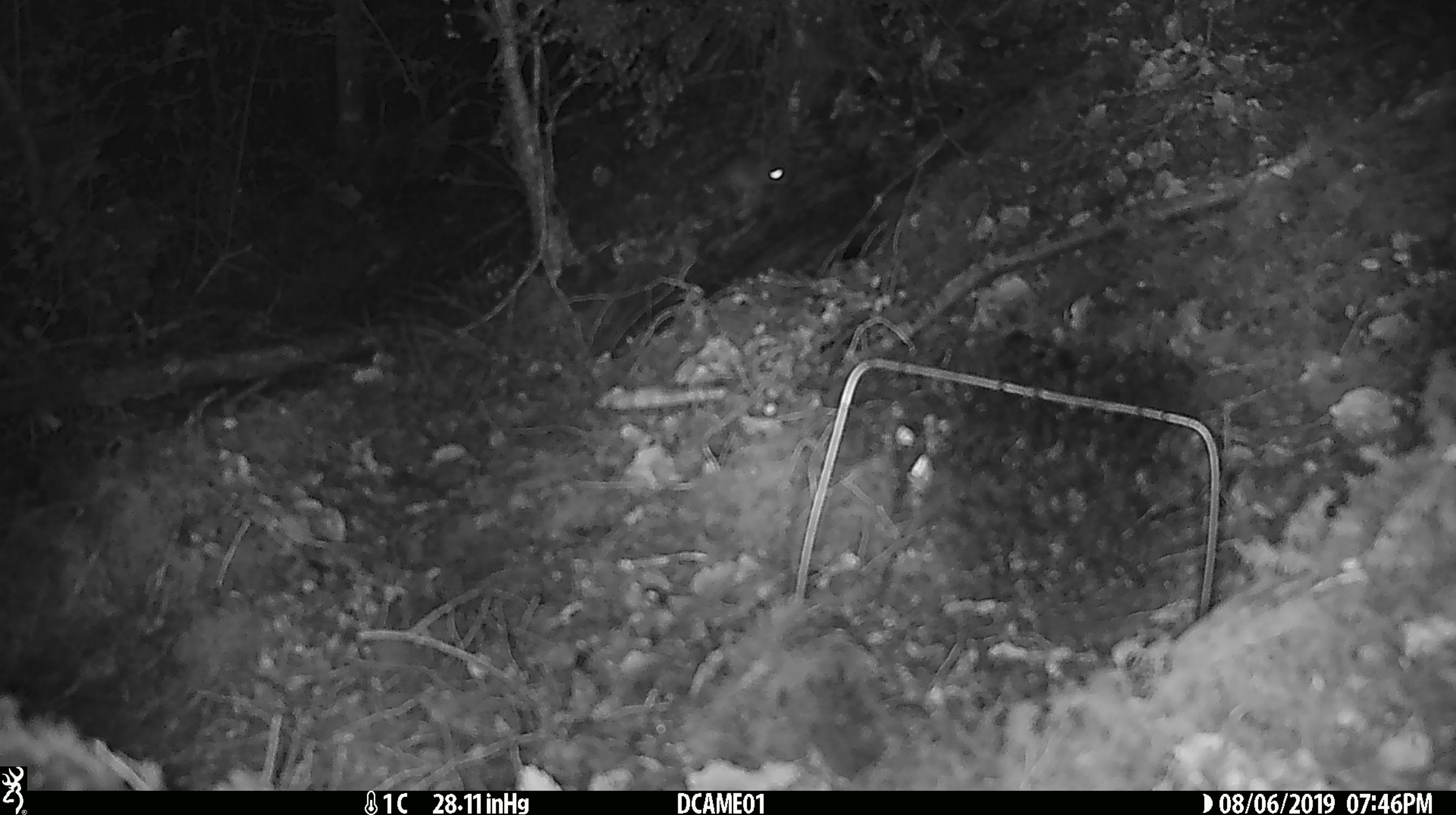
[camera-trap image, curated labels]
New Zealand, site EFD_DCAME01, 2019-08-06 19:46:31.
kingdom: Animalia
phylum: Chordata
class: Mammalia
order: Rodentia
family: Muridae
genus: Mus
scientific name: Mus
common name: mouse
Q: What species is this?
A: Mouse (Mus).